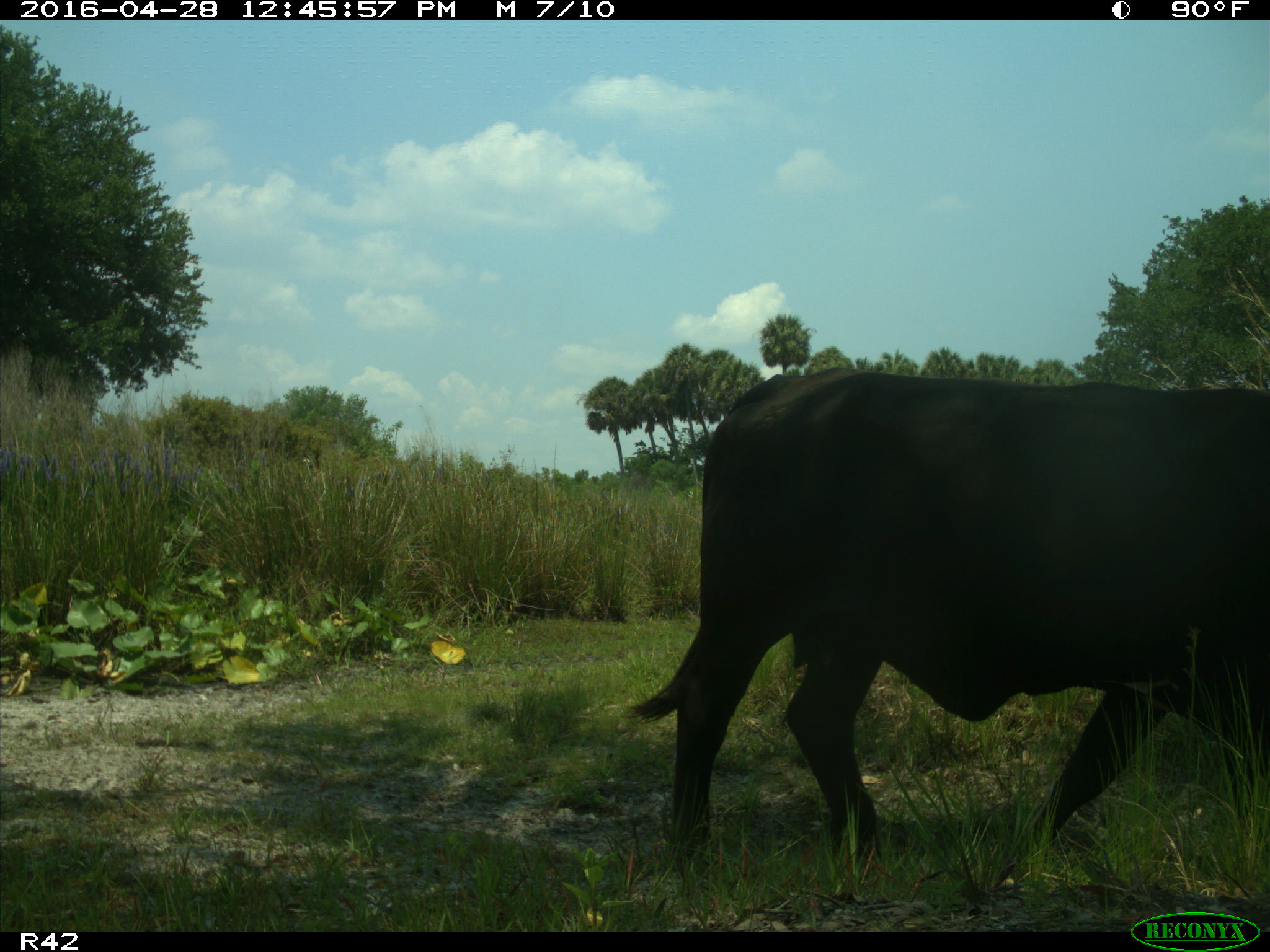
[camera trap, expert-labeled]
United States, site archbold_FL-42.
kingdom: Animalia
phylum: Chordata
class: Mammalia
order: Artiodactyla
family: Bovidae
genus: Bos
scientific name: Bos taurus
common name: domestic cow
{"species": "Bos taurus (domestic cow)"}